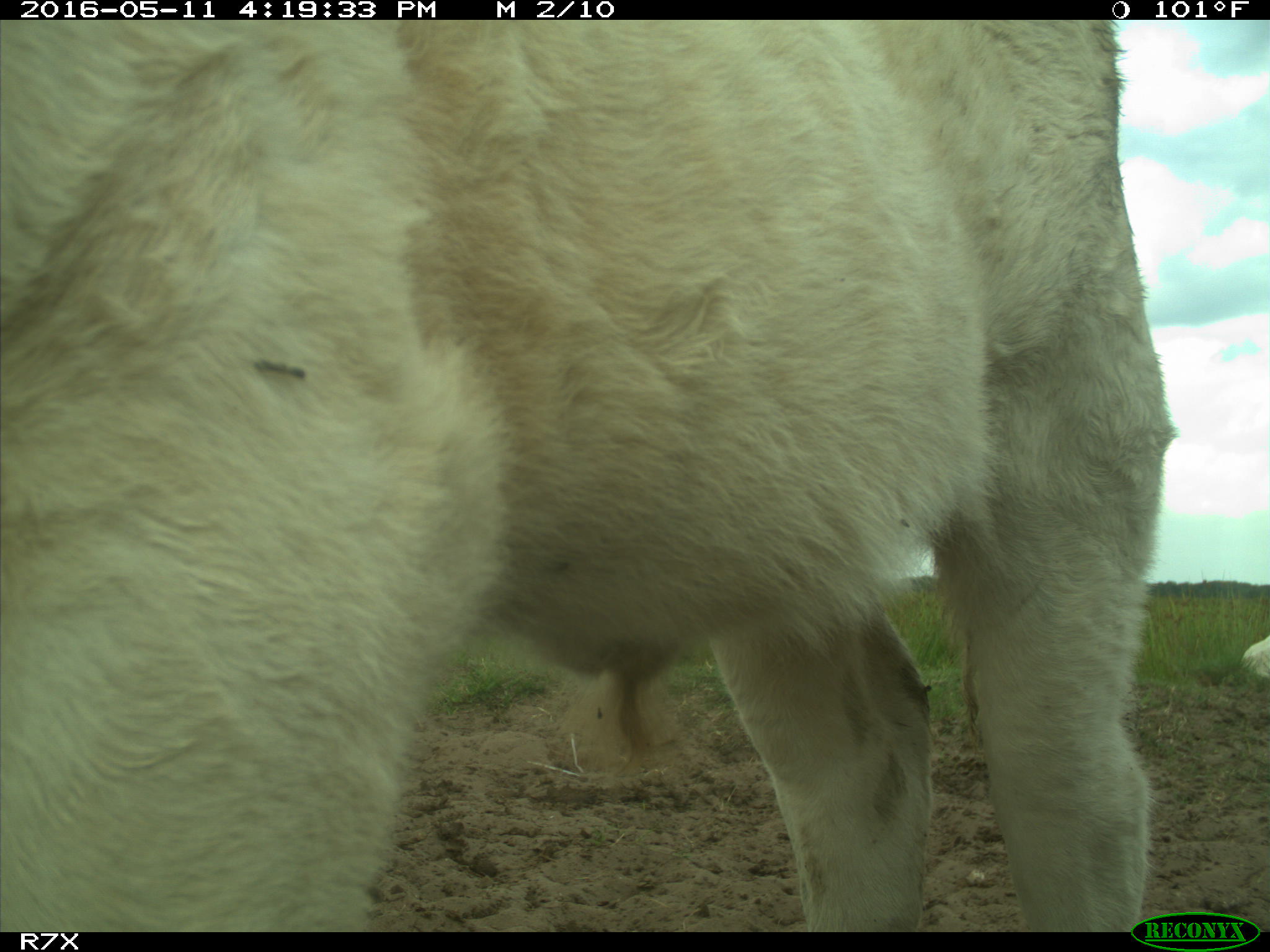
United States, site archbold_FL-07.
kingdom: Animalia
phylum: Chordata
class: Mammalia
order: Artiodactyla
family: Bovidae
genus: Bos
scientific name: Bos taurus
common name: domestic cow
Bos taurus (domestic cow).